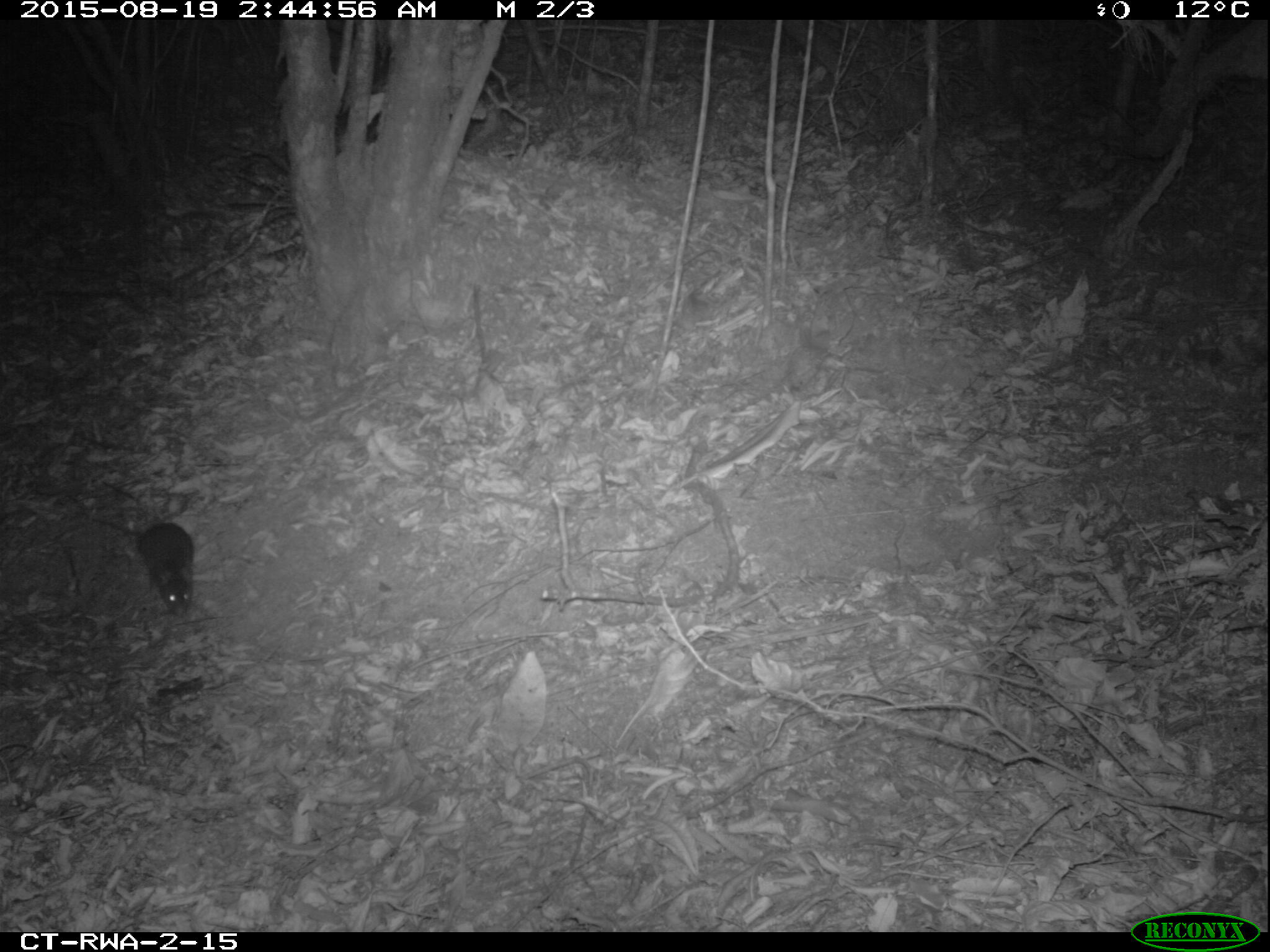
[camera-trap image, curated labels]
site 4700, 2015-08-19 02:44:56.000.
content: unidentified animal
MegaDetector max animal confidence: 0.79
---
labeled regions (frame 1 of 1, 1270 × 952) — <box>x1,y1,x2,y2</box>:
unidentifiable: <box>81,508,194,618</box>